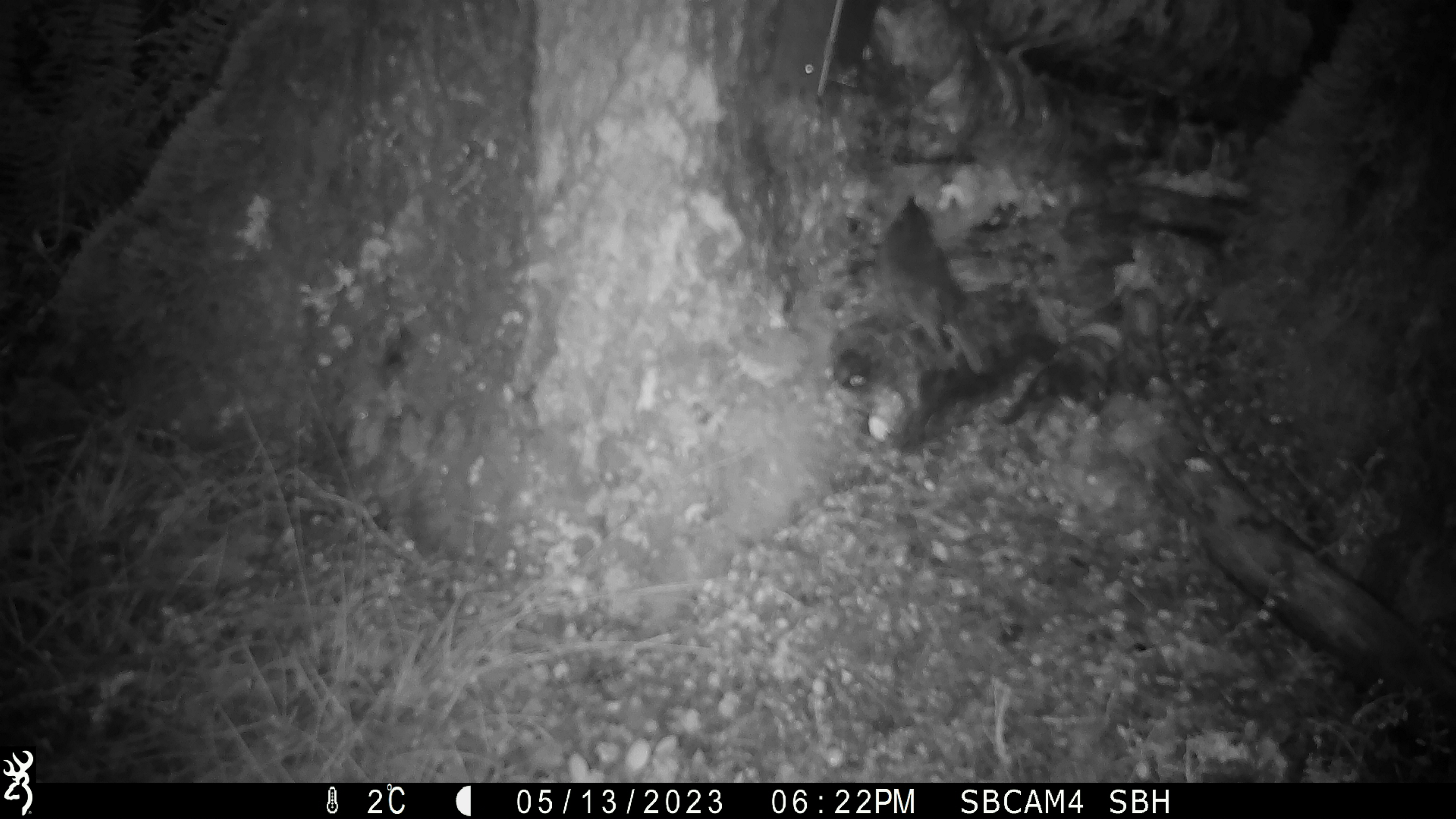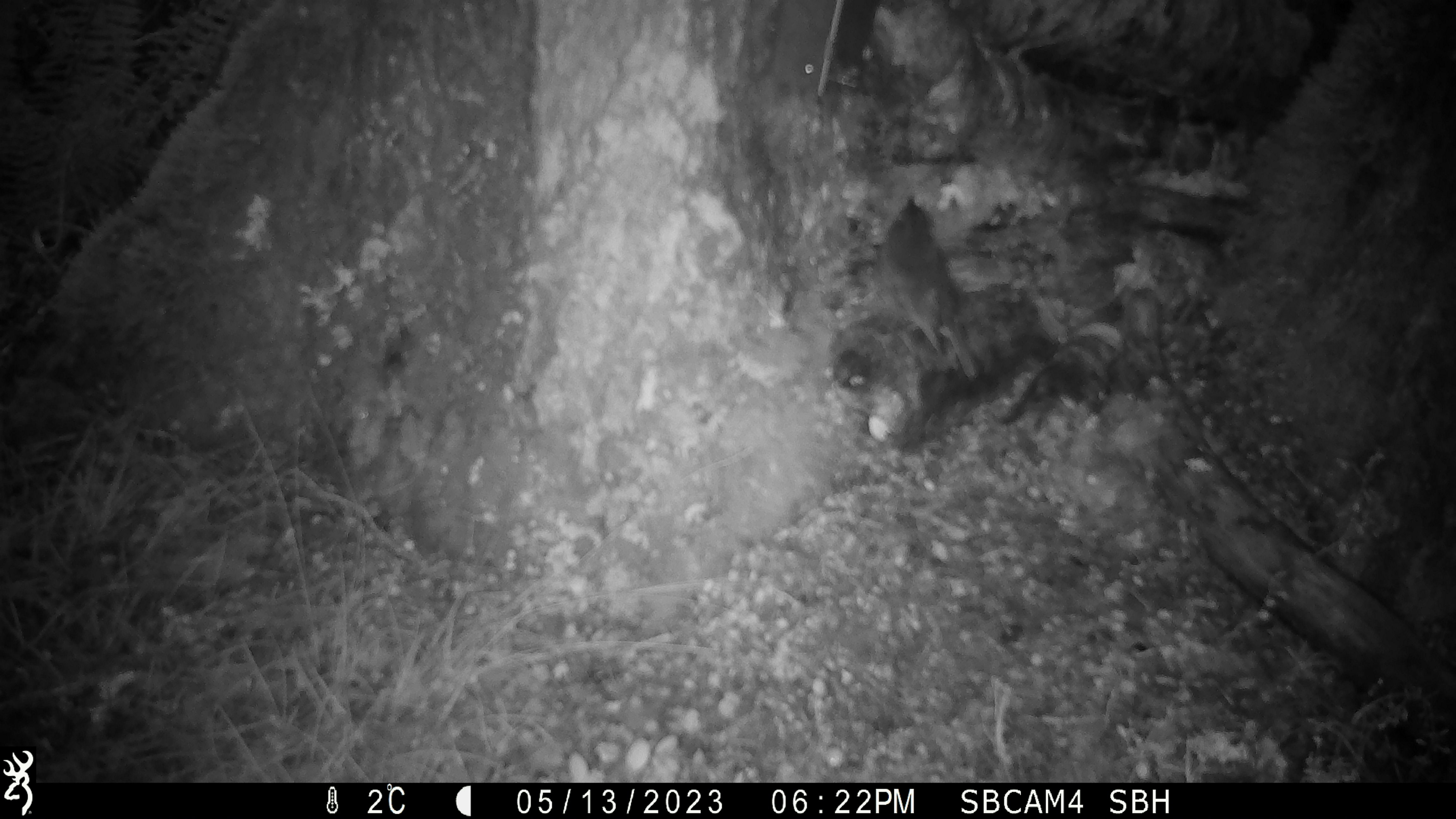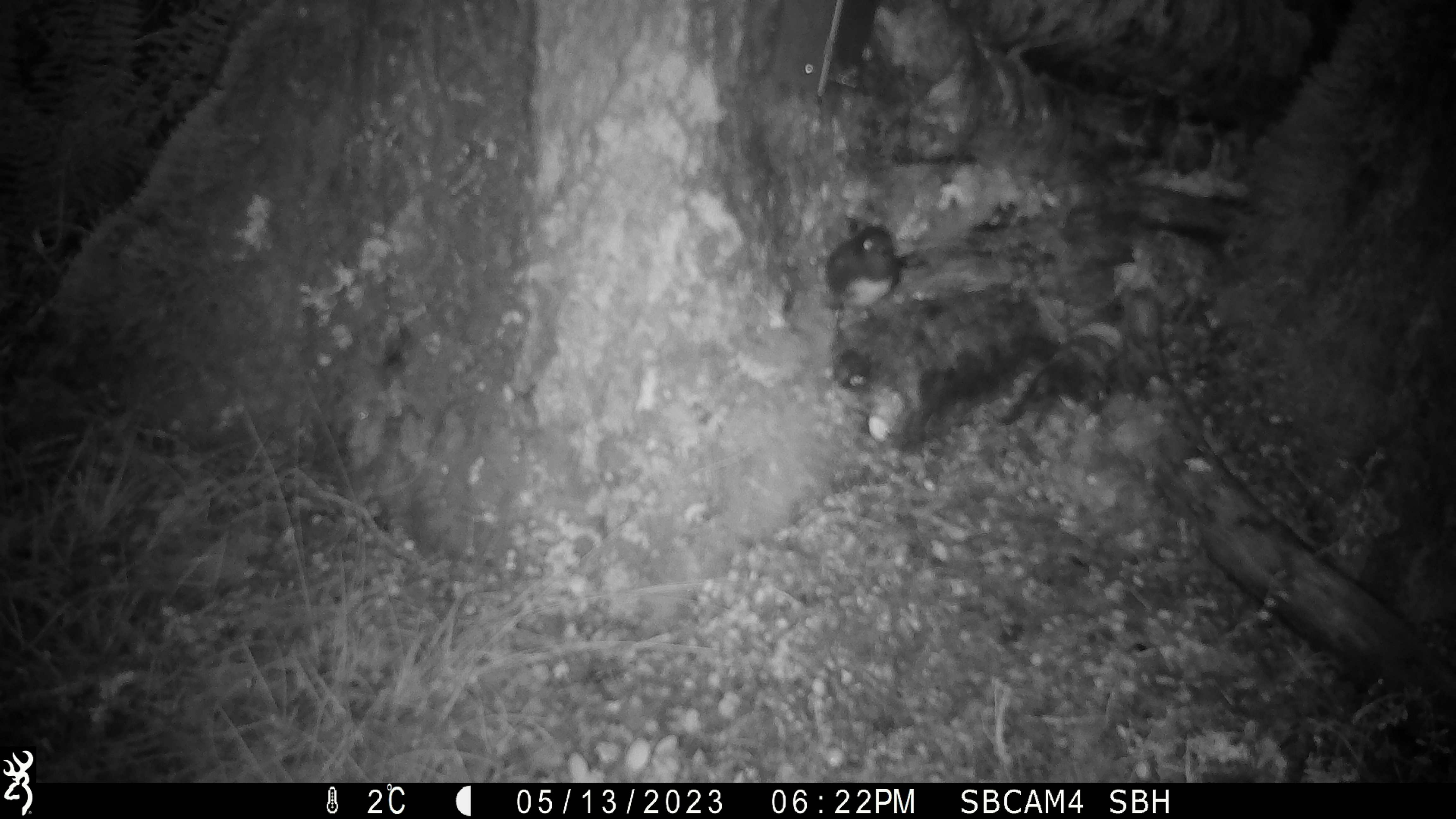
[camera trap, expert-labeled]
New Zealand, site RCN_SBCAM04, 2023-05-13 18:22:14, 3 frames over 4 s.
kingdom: Animalia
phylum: Chordata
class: Aves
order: Passeriformes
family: Petroicidae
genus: Petroica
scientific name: Petroica australis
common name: new zealand robin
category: robin